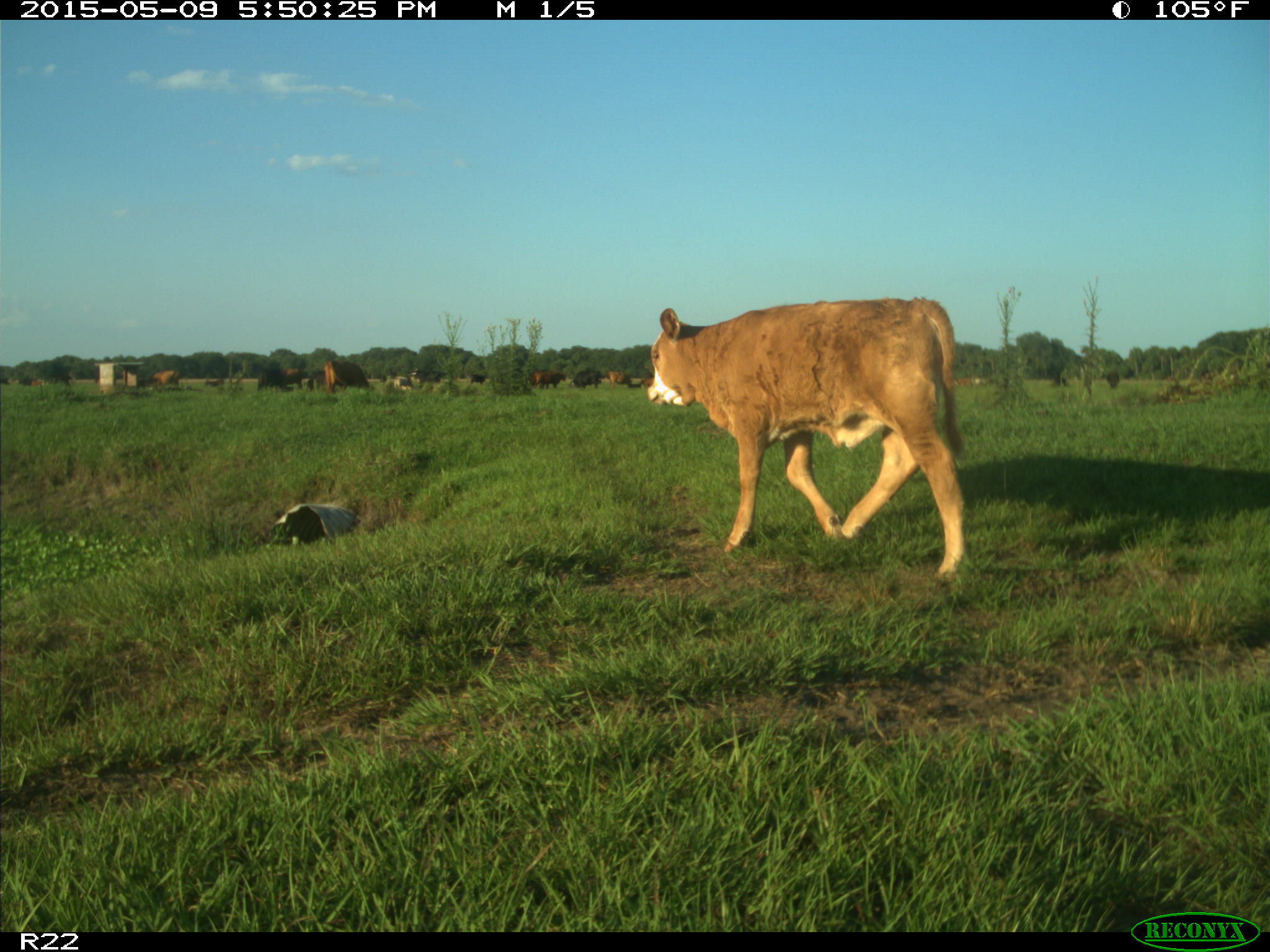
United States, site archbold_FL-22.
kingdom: Animalia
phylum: Chordata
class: Mammalia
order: Artiodactyla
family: Bovidae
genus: Bos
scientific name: Bos taurus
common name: domestic cow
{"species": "Bos taurus (domestic cow)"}